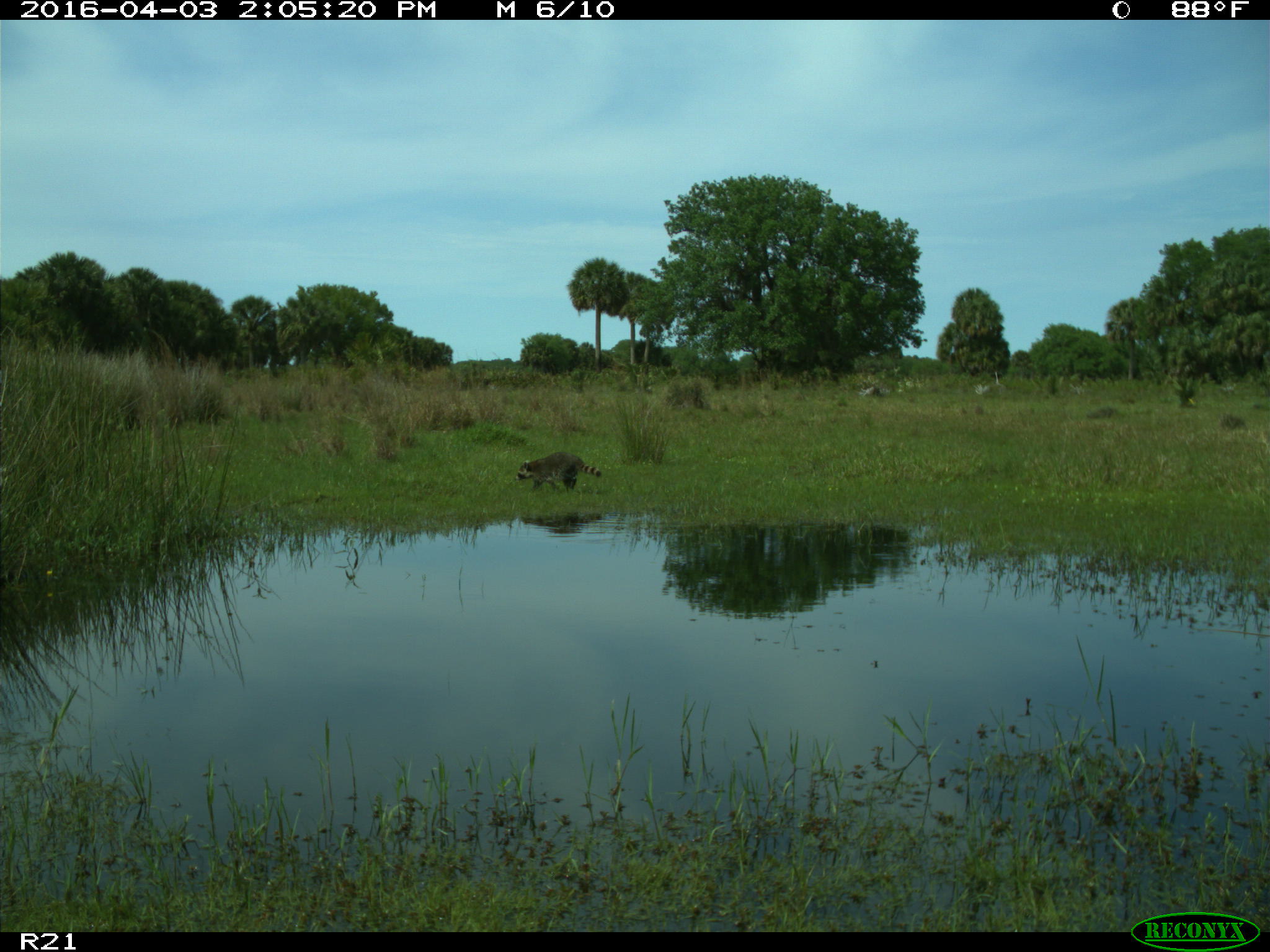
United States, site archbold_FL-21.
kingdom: Animalia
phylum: Chordata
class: Mammalia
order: Carnivora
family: Procyonidae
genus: Procyon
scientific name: Procyon lotor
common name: common raccoon